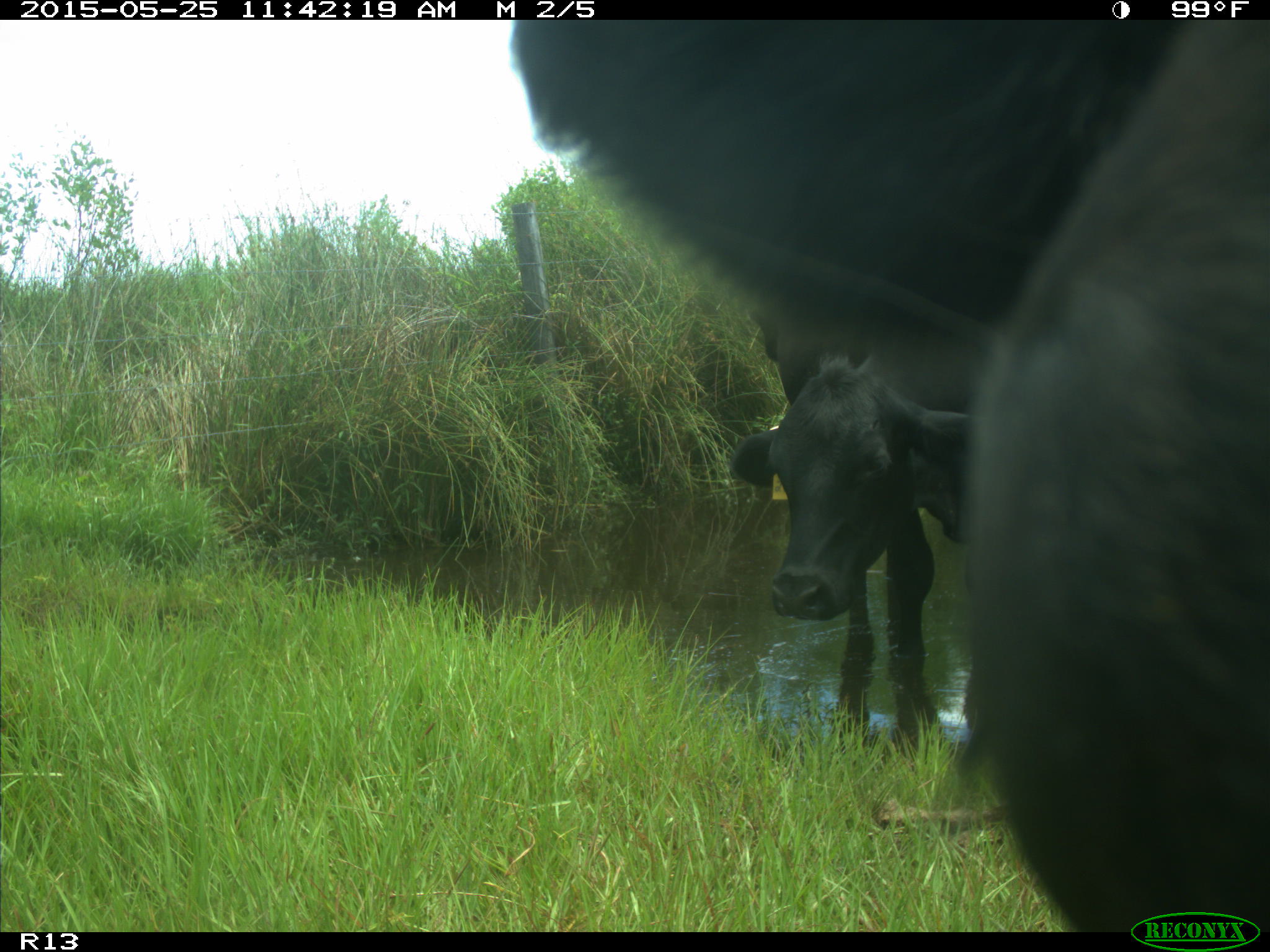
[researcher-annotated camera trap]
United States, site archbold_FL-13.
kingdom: Animalia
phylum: Chordata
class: Mammalia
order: Artiodactyla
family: Bovidae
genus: Bos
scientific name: Bos taurus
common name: domestic cow